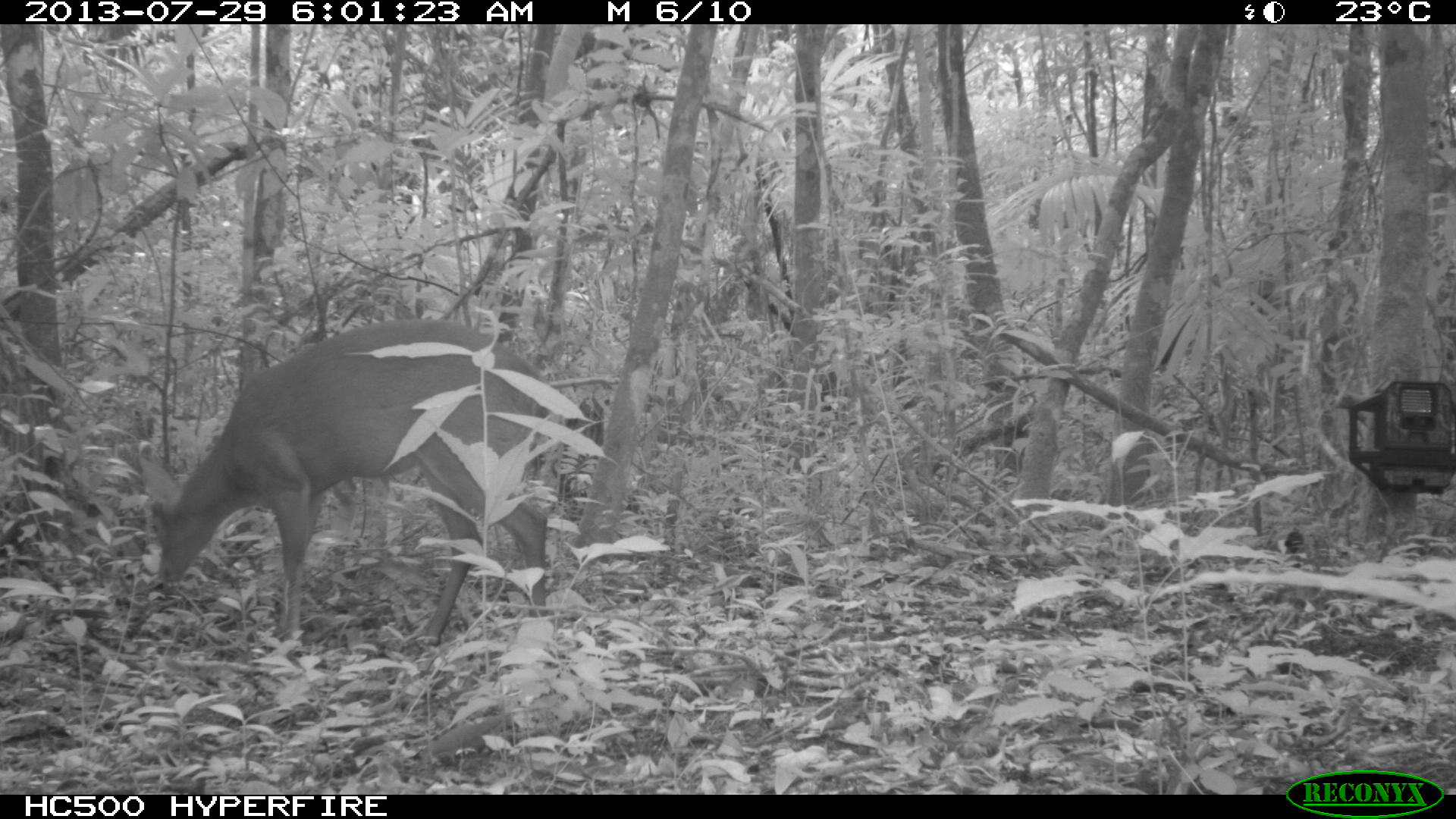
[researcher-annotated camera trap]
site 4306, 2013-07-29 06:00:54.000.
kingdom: Animalia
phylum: Chordata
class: Mammalia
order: Artiodactyla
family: Cervidae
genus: Mazama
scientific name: Mazama temama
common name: central american red brocket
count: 1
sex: male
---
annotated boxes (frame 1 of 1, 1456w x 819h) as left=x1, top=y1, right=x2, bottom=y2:
mazama temama: left=135, top=318, right=550, bottom=645